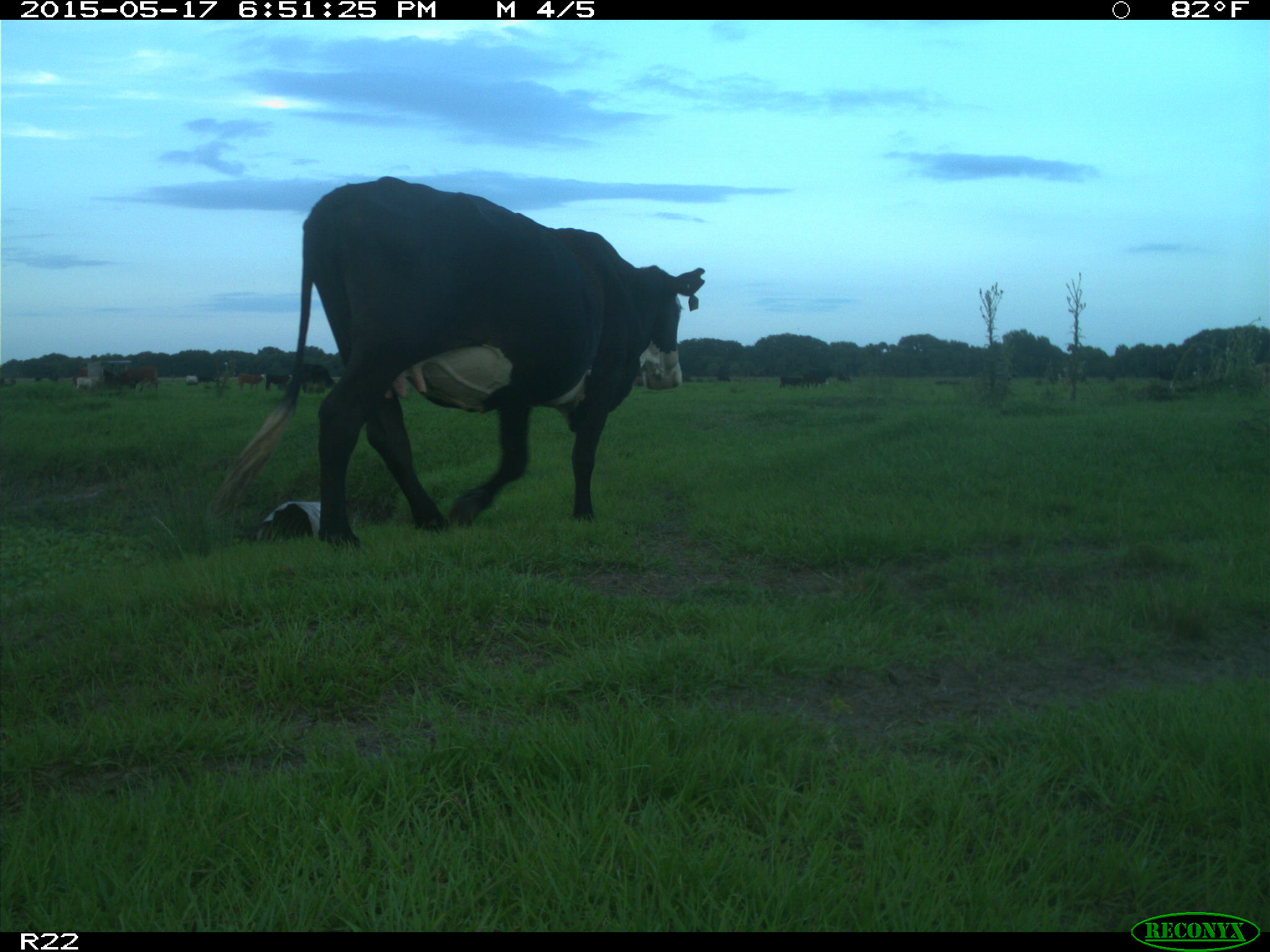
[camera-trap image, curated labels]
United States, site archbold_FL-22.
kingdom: Animalia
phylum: Chordata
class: Mammalia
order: Artiodactyla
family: Bovidae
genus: Bos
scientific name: Bos taurus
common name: domestic cow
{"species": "Bos taurus (domestic cow)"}